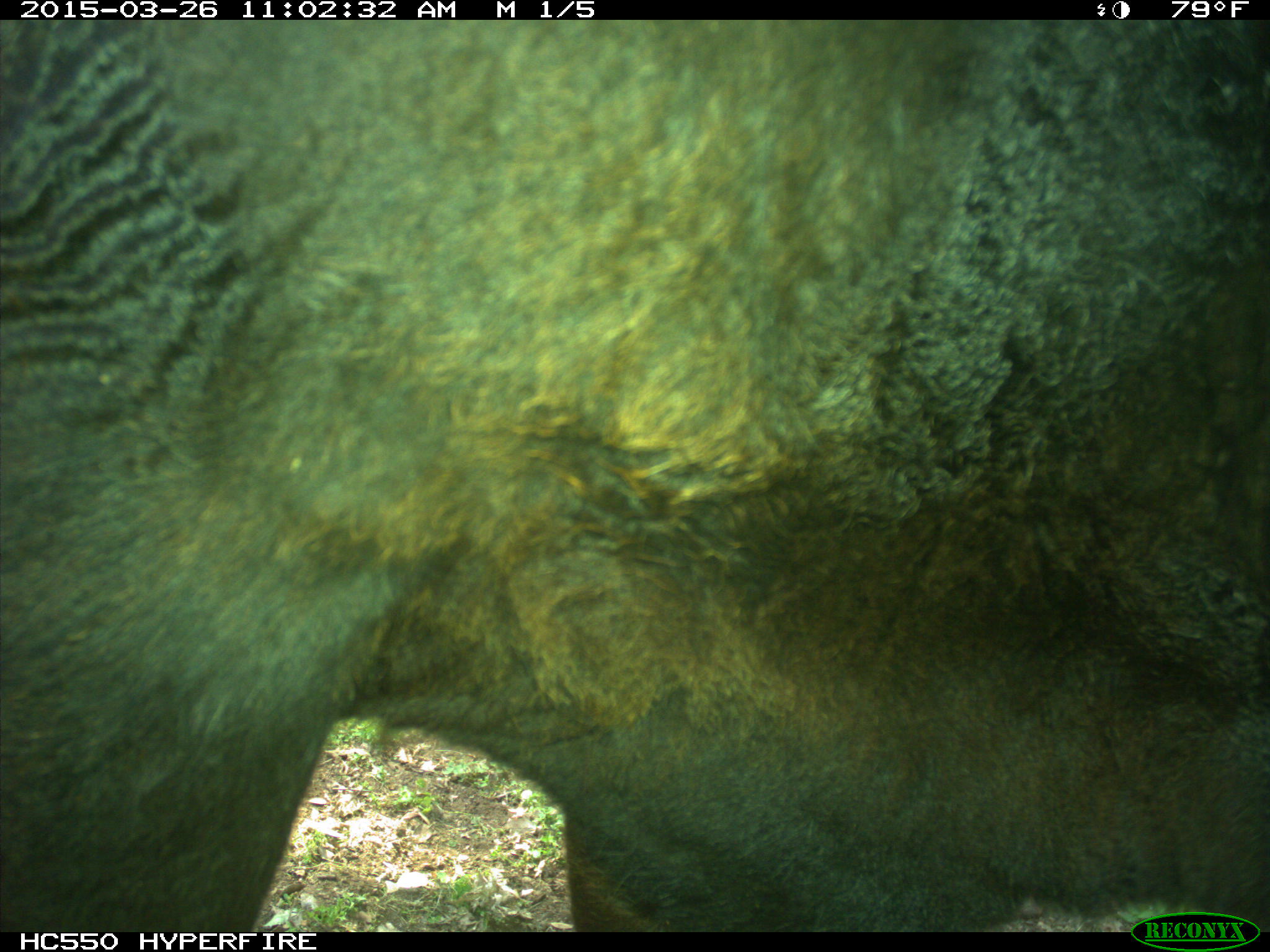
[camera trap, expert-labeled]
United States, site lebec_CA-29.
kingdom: Animalia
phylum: Chordata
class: Mammalia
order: Artiodactyla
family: Bovidae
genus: Bos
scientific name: Bos taurus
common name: domestic cow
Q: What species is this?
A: Bos taurus (domestic cow).